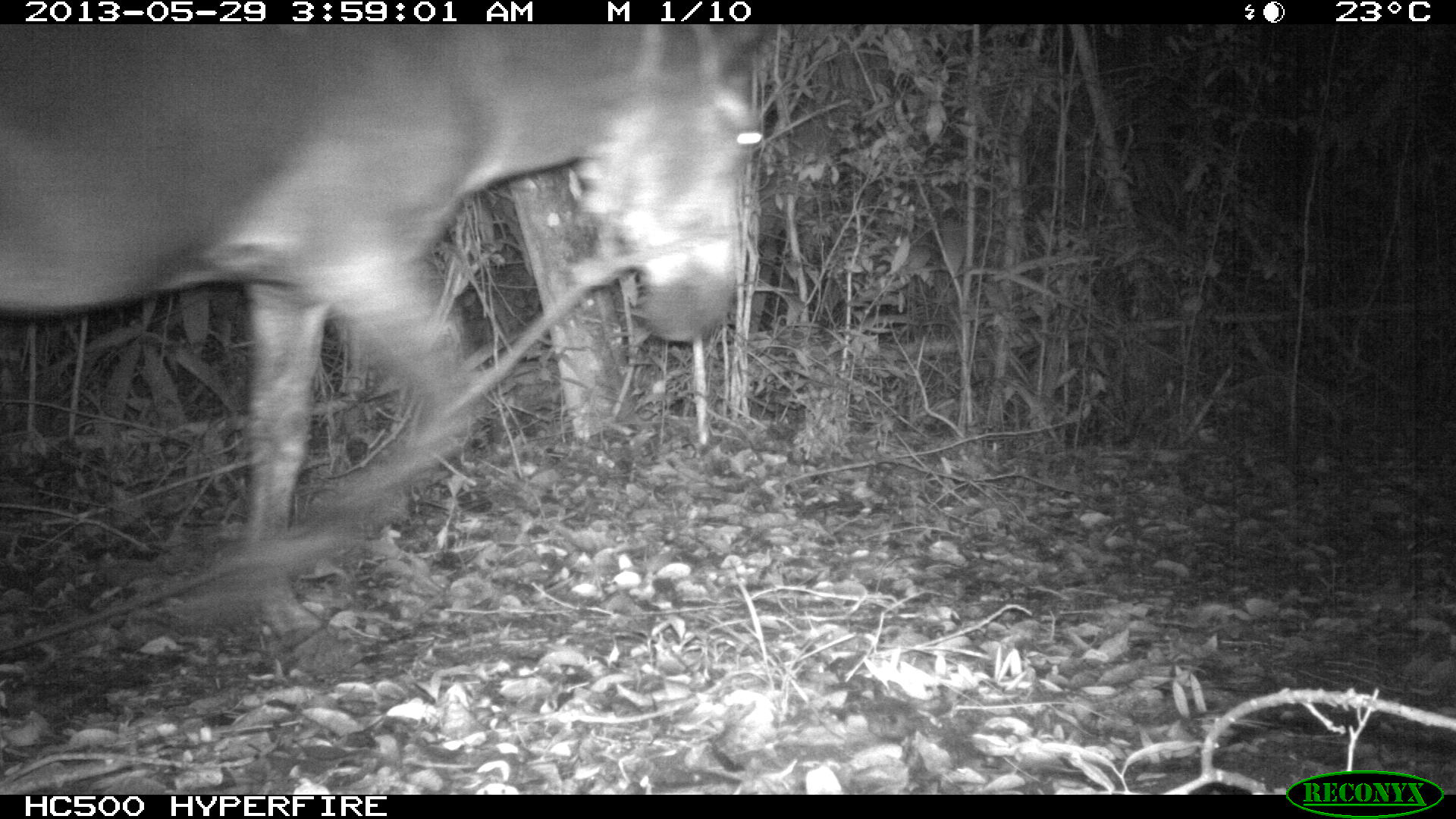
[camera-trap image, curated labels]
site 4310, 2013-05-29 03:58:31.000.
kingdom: Animalia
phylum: Chordata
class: Mammalia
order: Perissodactyla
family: Equidae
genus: Equus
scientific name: Equus ferus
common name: wild horse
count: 1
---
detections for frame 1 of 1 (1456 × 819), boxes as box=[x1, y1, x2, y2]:
equus ferus: box=[0, 25, 778, 634]